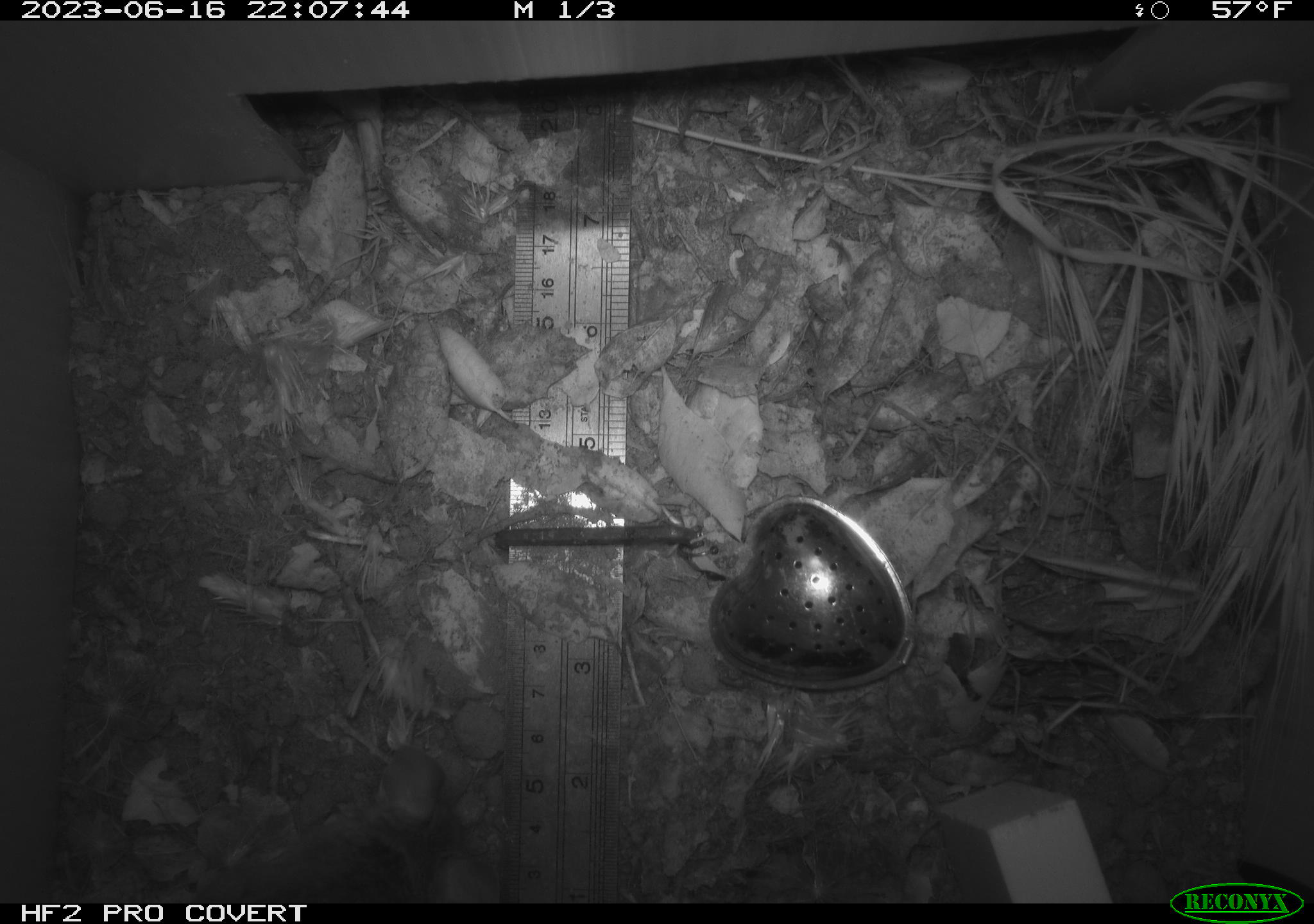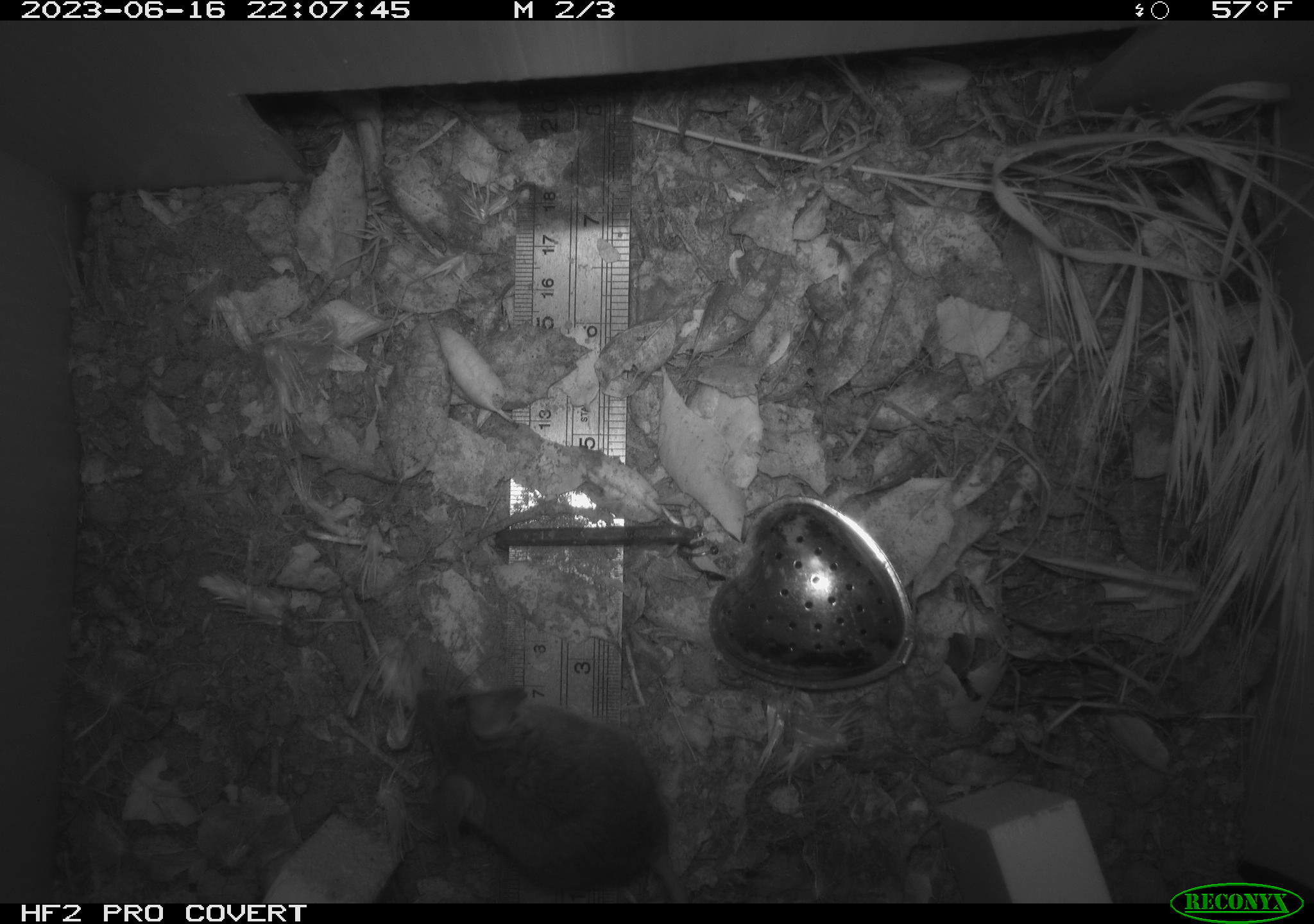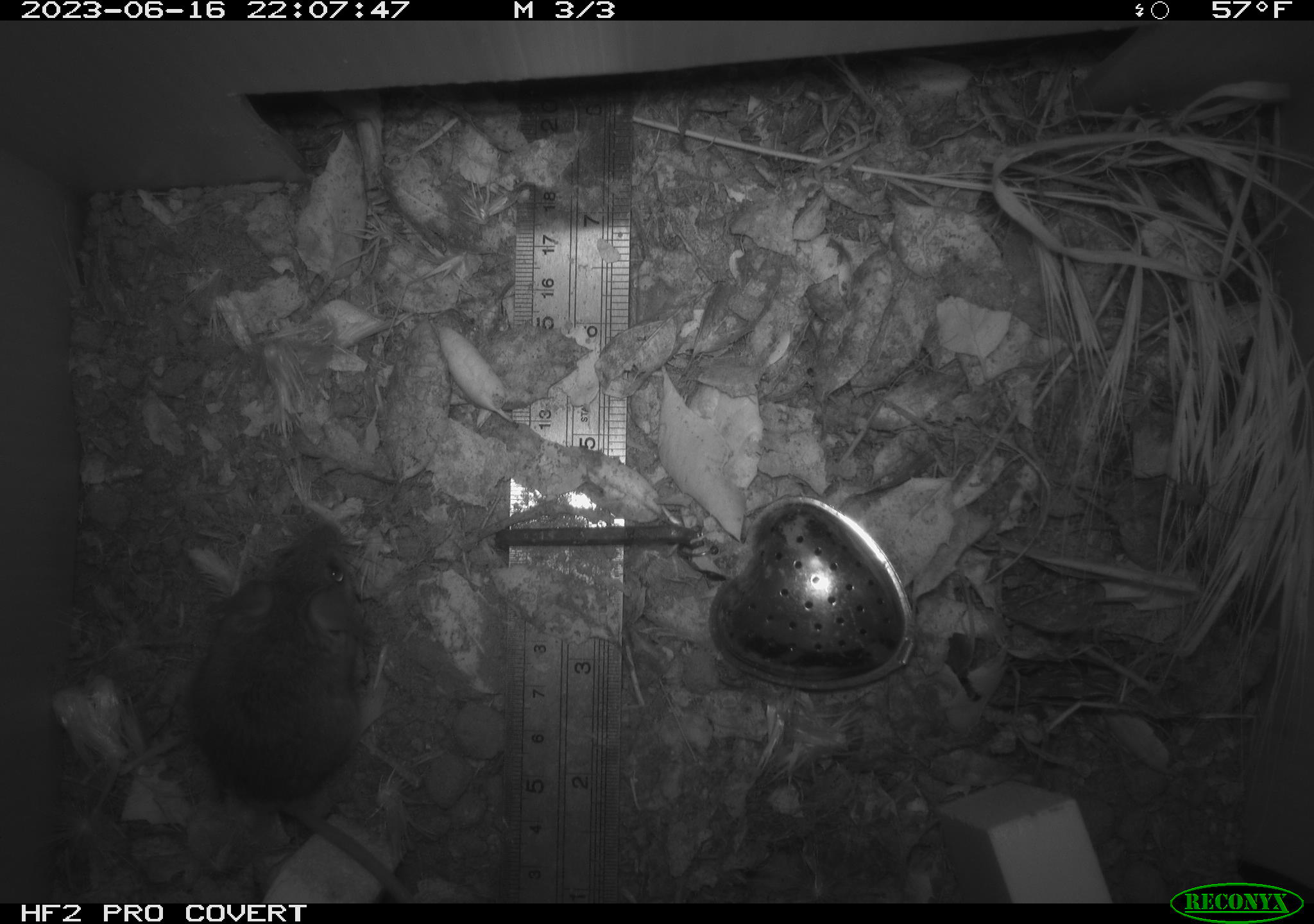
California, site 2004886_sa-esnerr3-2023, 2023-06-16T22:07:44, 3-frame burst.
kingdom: Animalia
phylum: Chordata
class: Mammalia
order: Rodentia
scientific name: Rodentia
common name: mouse species